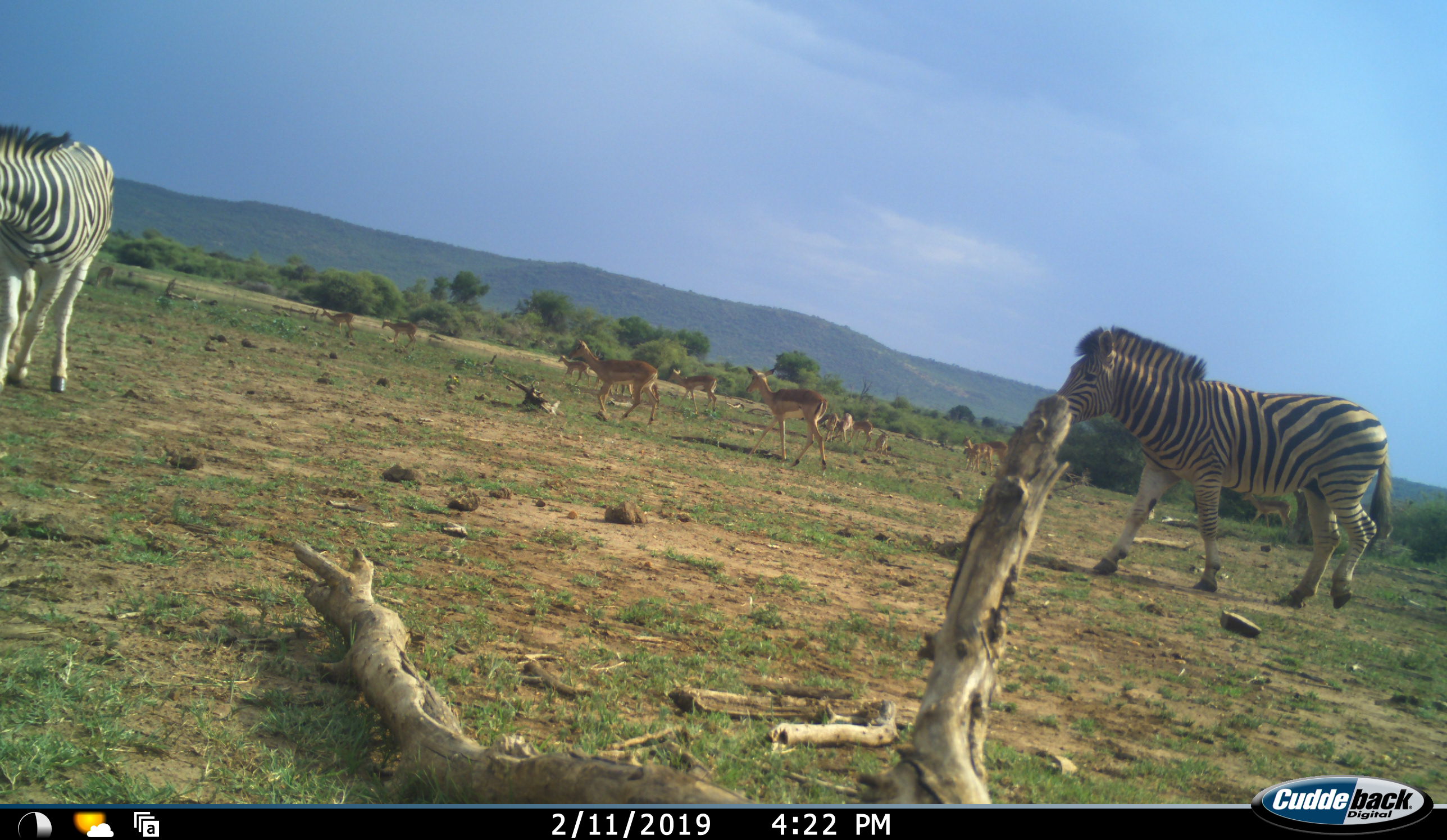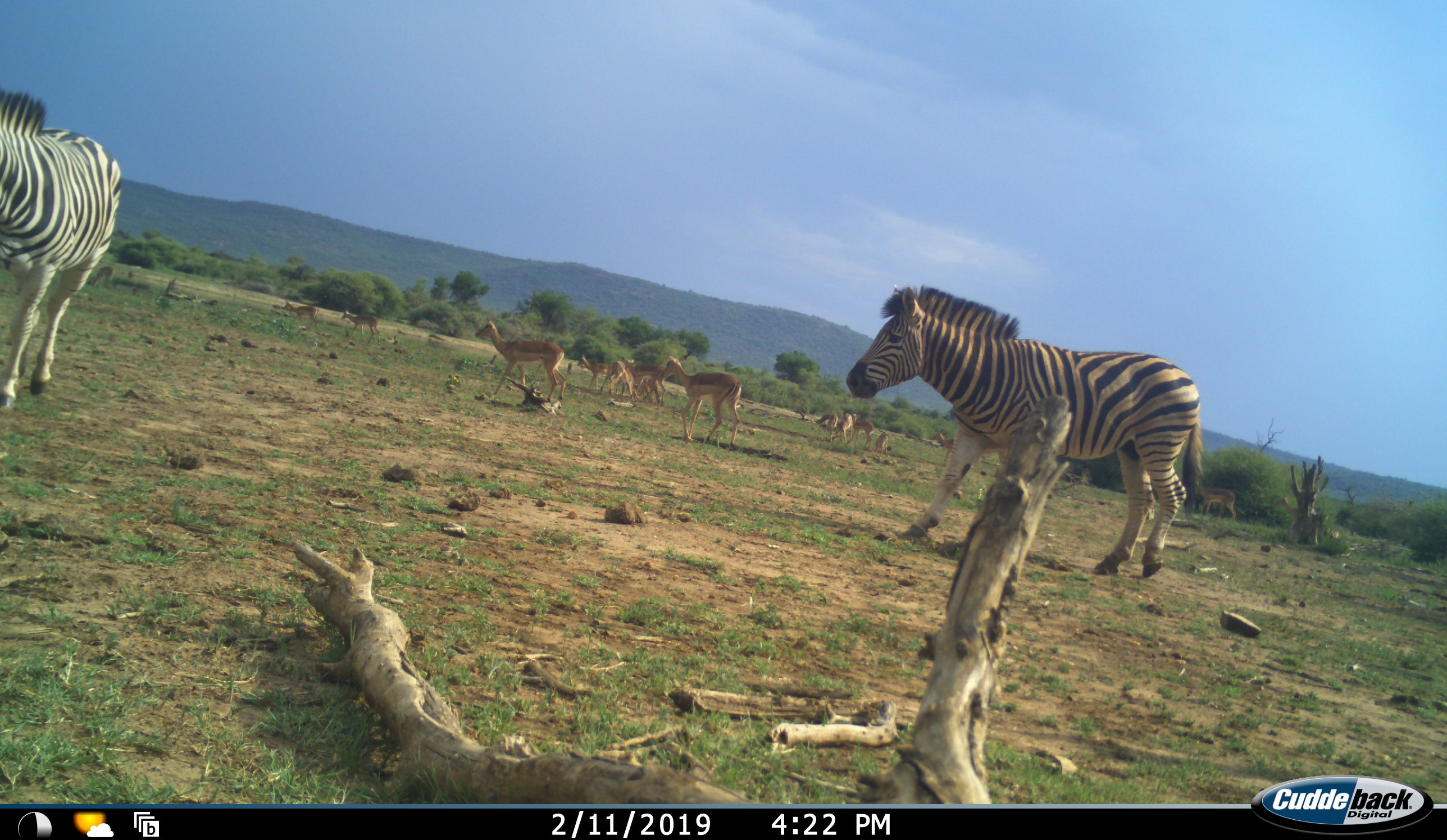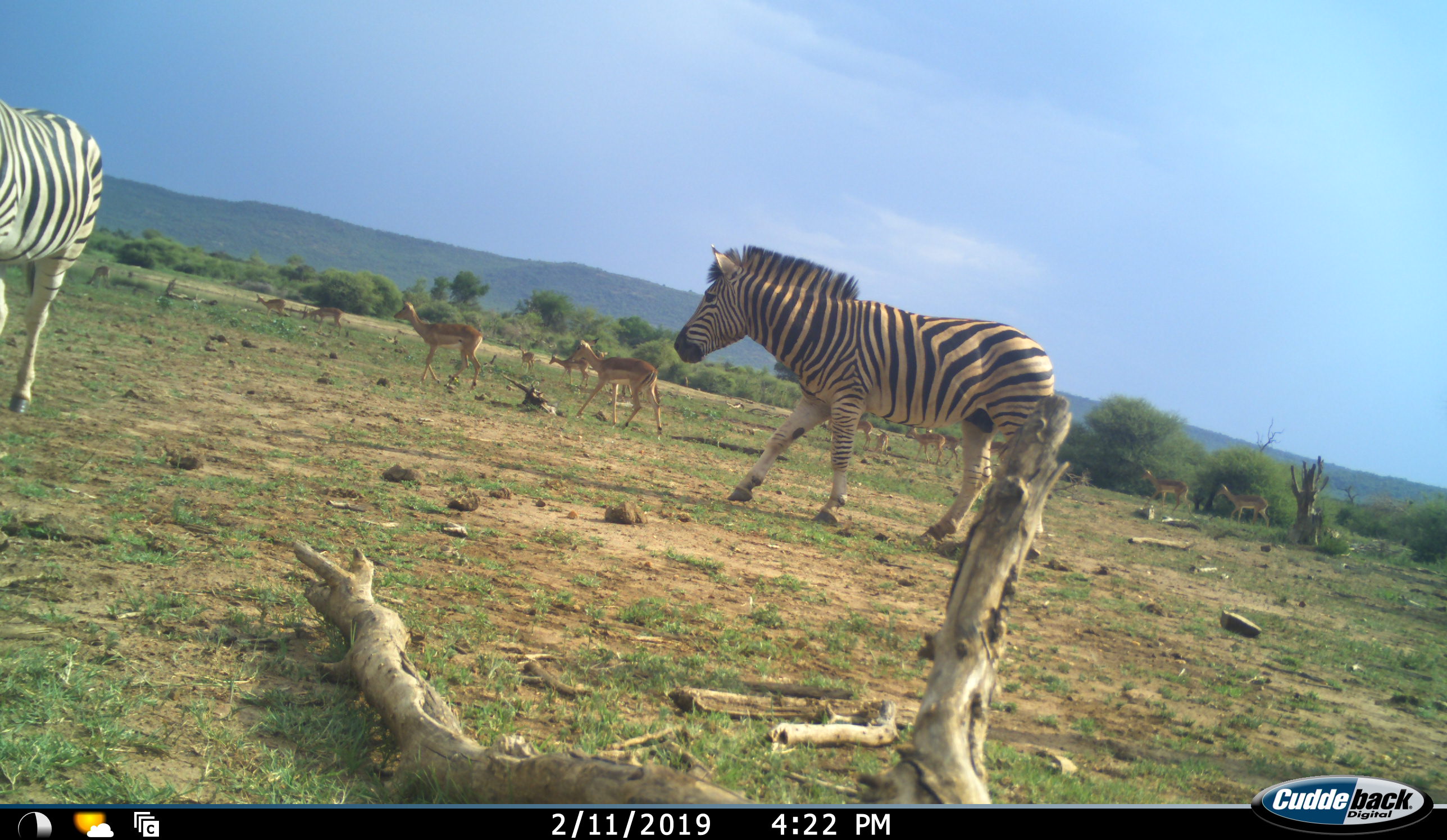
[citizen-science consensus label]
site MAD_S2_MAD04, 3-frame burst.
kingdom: Animalia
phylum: Chordata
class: Mammalia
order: Artiodactyla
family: Bovidae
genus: Aepyceros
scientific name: Aepyceros melampus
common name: impala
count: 11-50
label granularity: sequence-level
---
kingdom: Animalia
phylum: Chordata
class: Mammalia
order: Perissodactyla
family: Equidae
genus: Equus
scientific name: Equus quagga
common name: plains zebra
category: zebraplains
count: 2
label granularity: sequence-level